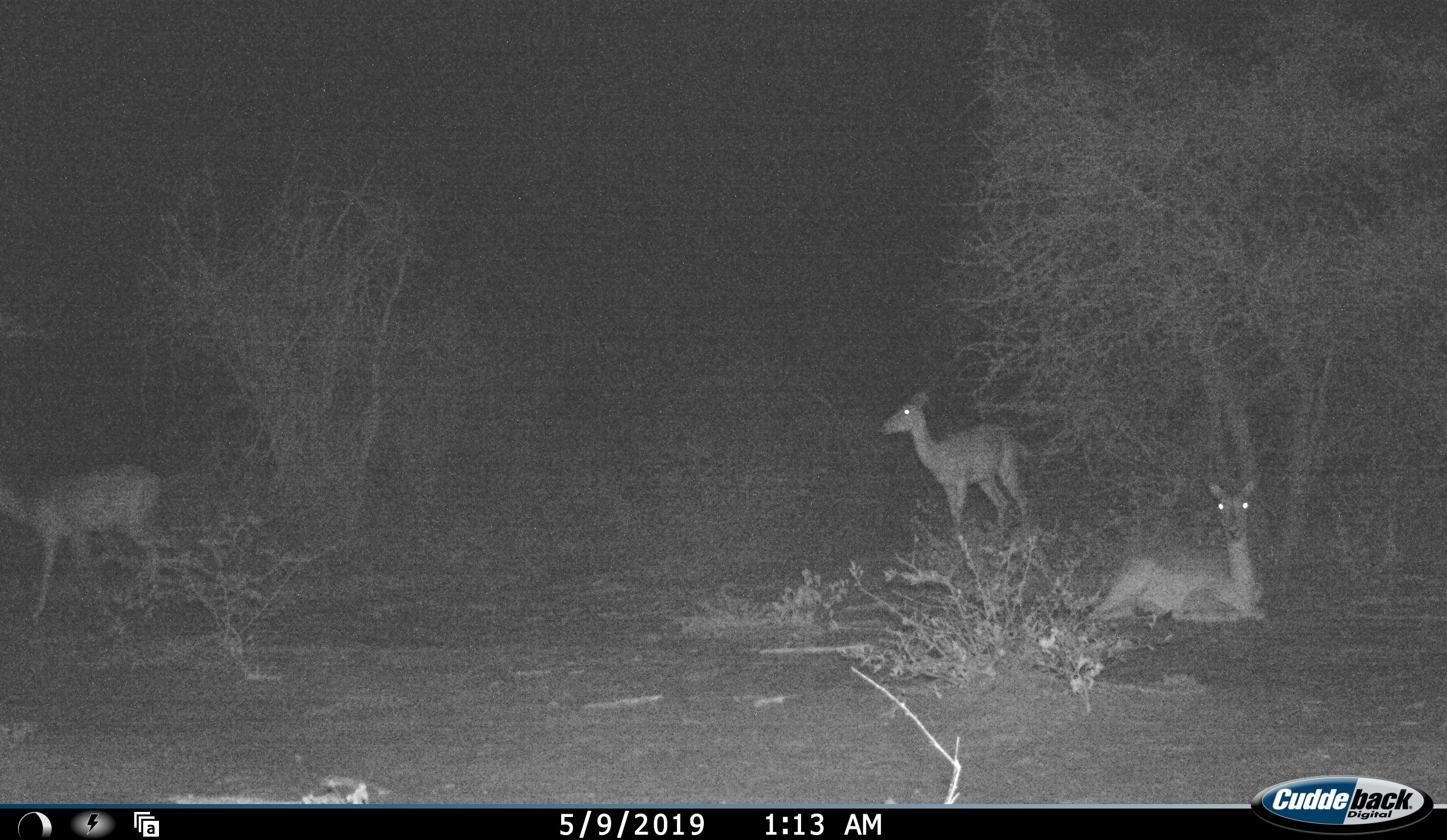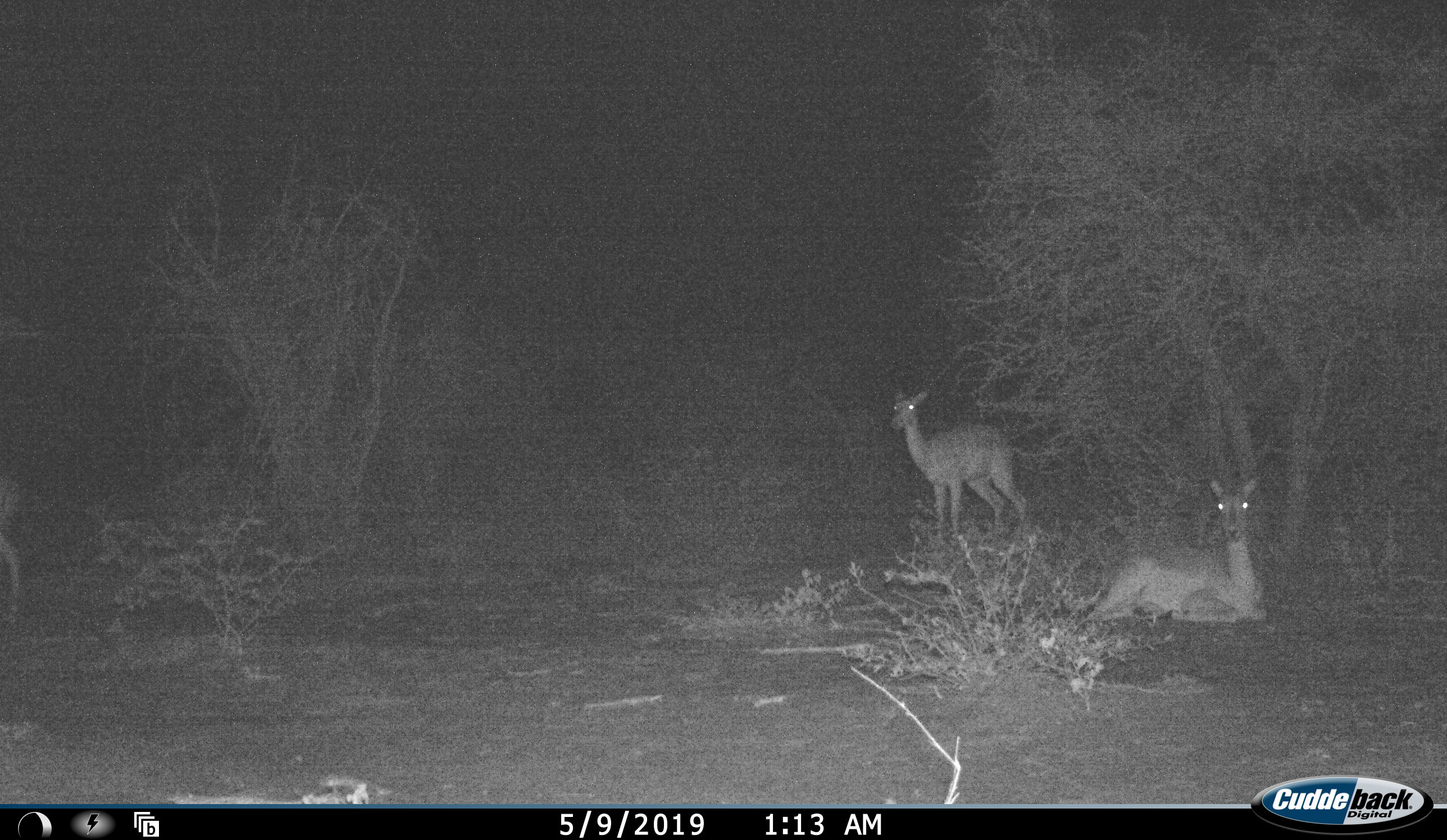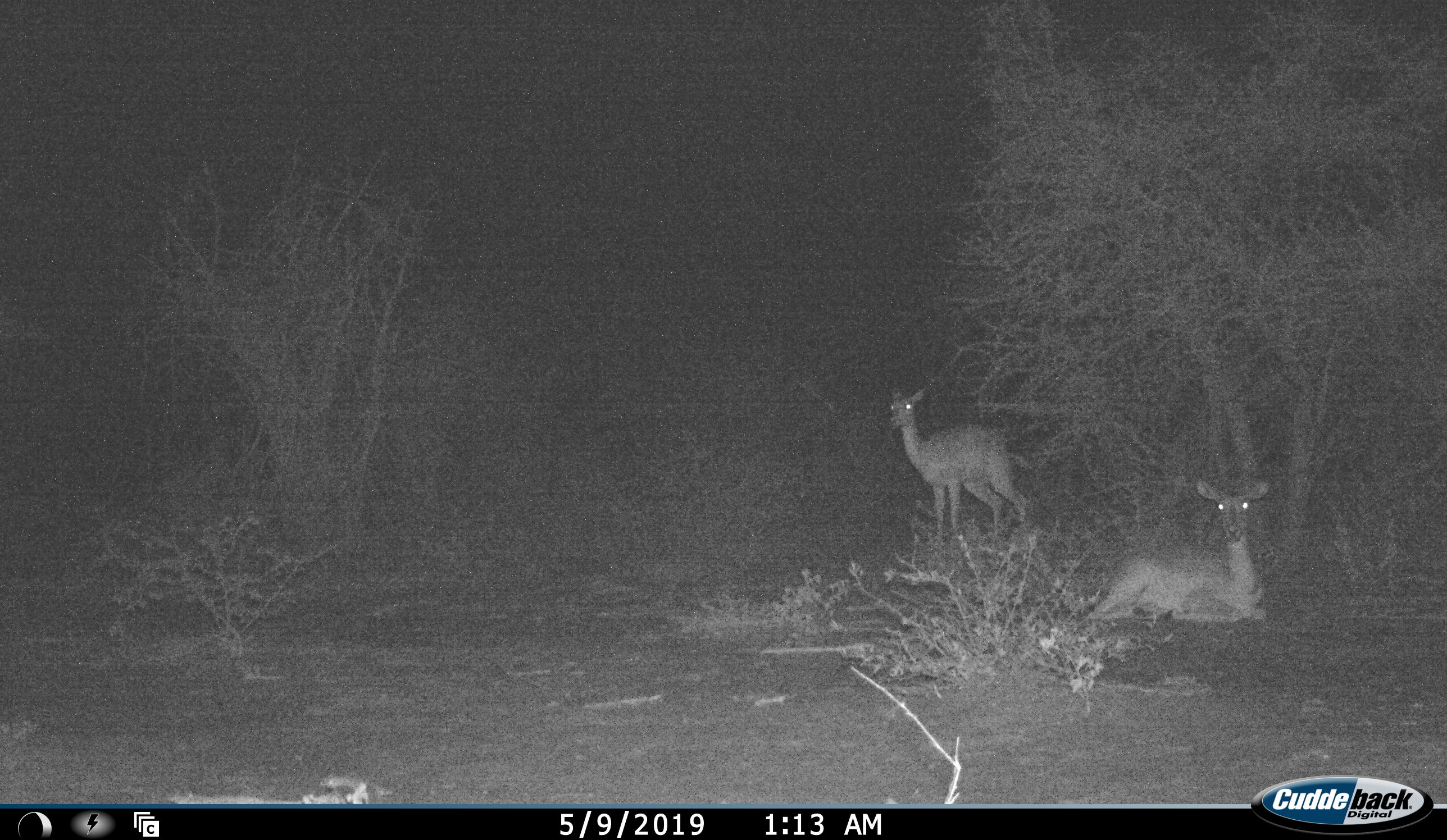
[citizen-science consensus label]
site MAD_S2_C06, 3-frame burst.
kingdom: Animalia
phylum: Chordata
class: Mammalia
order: Artiodactyla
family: Bovidae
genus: Aepyceros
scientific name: Aepyceros melampus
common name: impala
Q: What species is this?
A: Impala (Aepyceros melampus).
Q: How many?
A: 3.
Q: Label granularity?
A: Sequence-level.